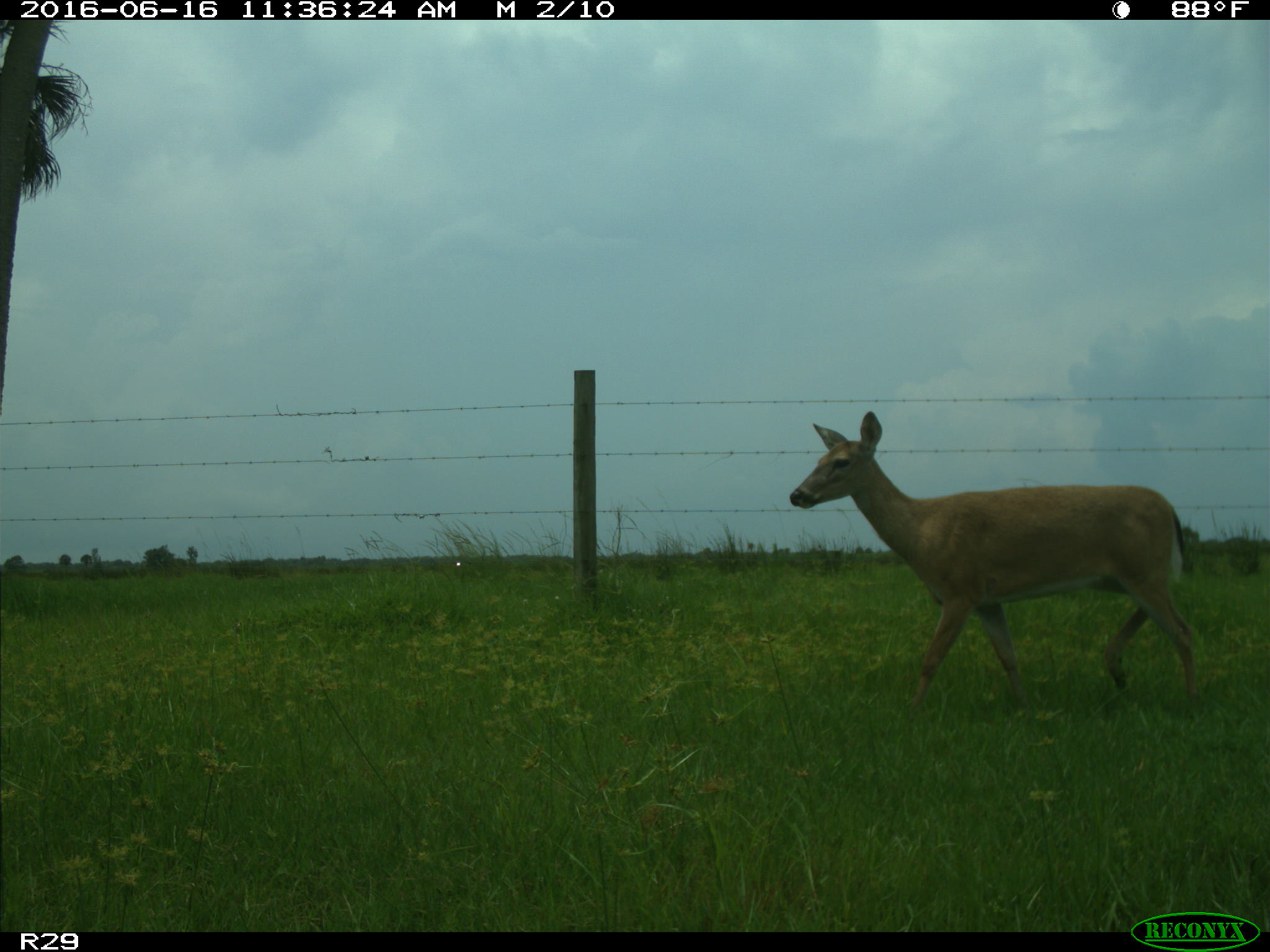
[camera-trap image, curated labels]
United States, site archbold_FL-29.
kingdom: Animalia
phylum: Chordata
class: Mammalia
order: Artiodactyla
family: Cervidae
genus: Odocoileus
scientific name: Odocoileus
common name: deer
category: unidentified deer